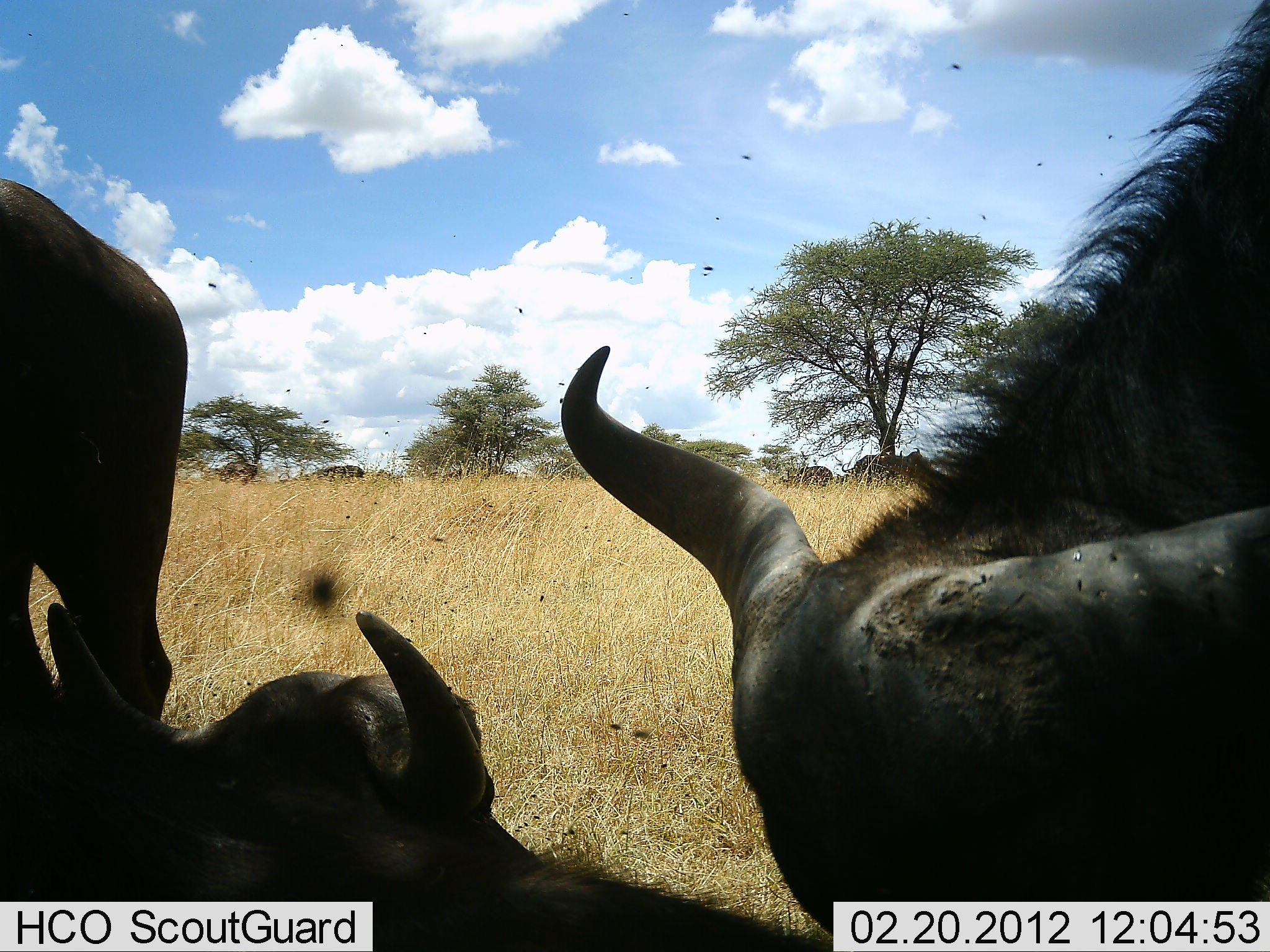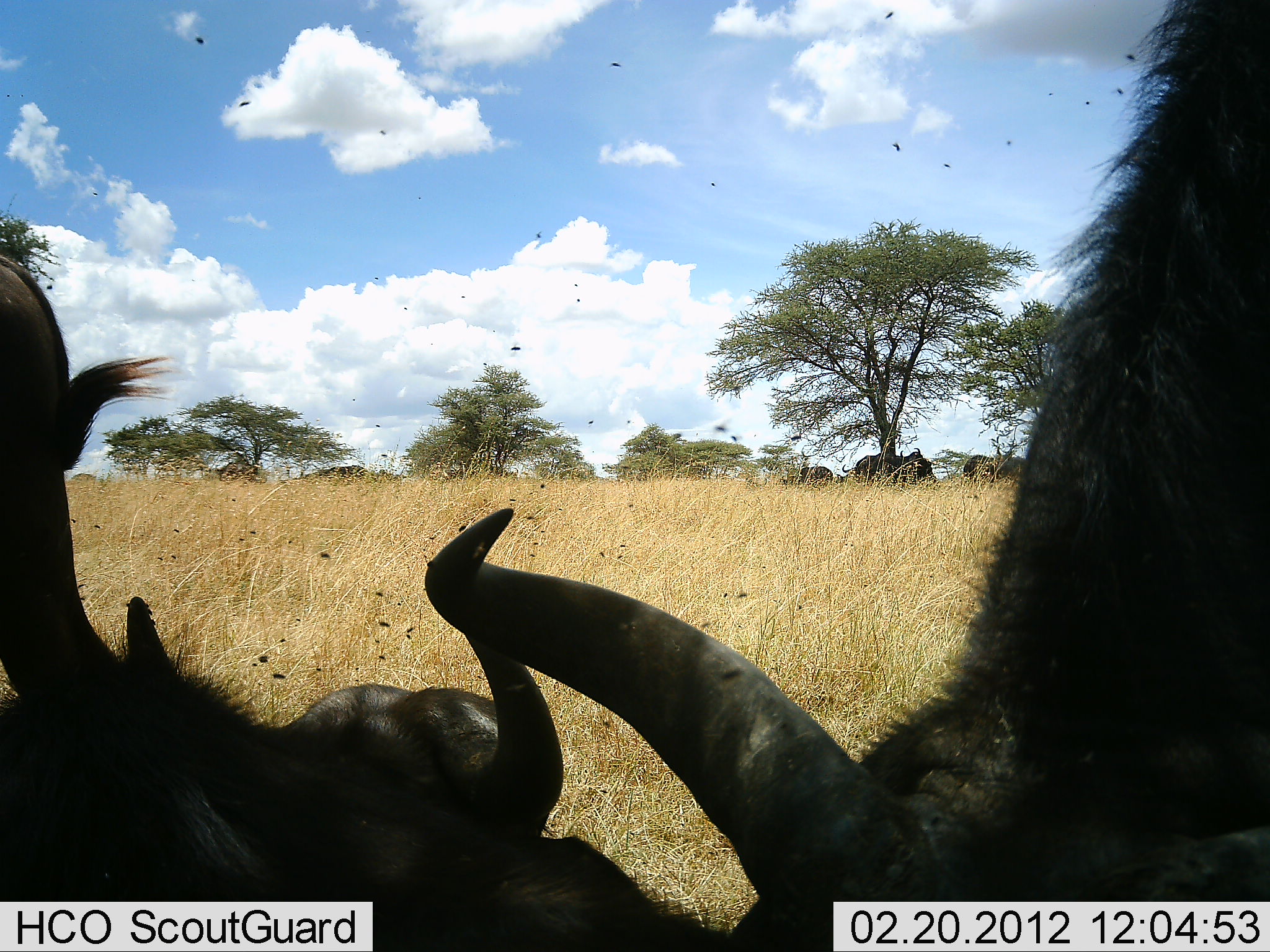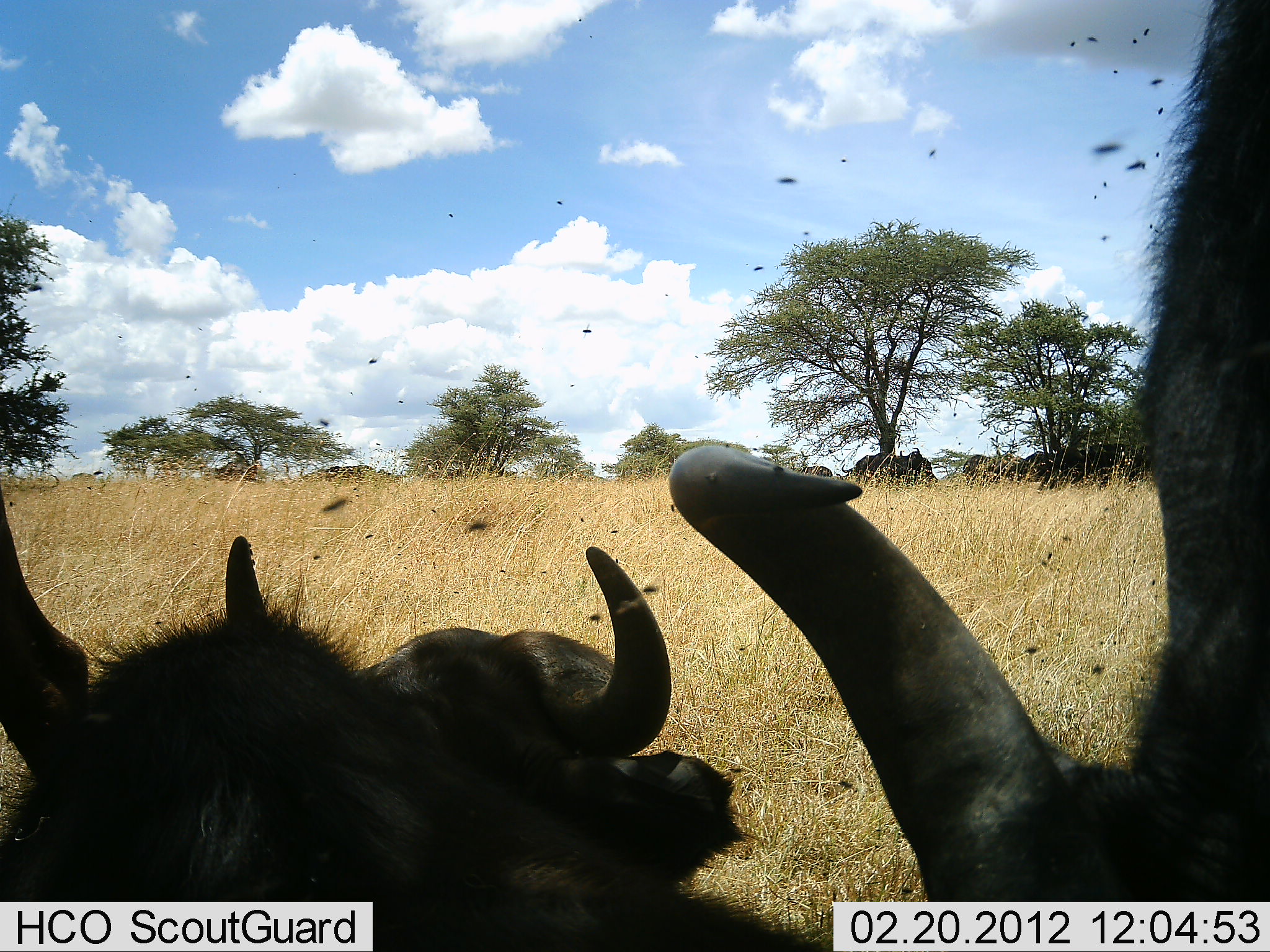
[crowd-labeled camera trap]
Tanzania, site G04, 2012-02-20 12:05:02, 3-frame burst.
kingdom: Animalia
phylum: Chordata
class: Mammalia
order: Artiodactyla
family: Bovidae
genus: Connochaetes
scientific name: Connochaetes taurinus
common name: blue wildebeest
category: wildebeest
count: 3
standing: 42%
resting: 83%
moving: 17%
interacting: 17%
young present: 0%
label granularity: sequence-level